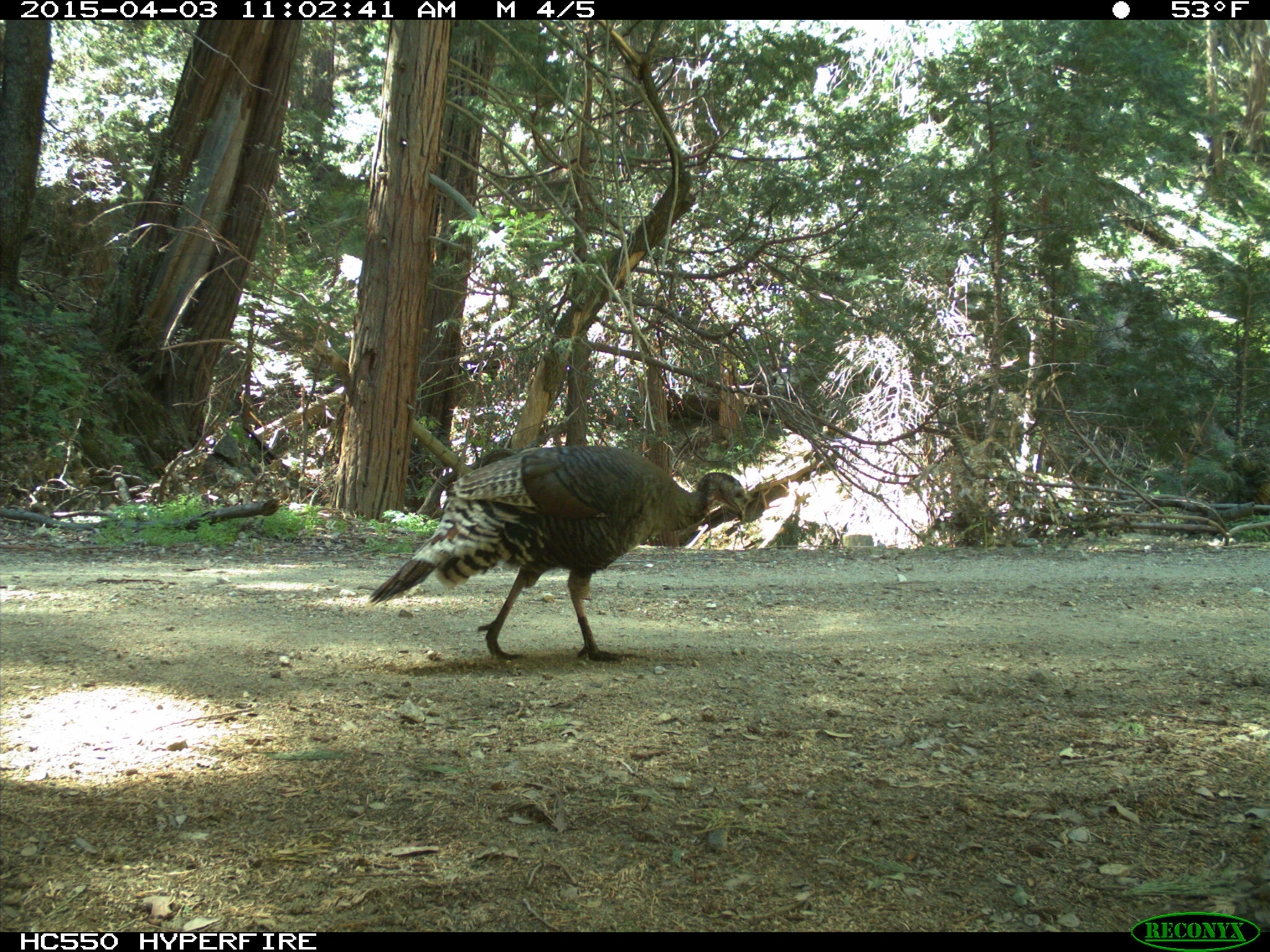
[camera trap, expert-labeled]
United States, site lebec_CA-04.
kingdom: Animalia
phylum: Chordata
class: Aves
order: Galliformes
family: Phasianidae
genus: Meleagris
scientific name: Meleagris gallopavo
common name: wild turkey